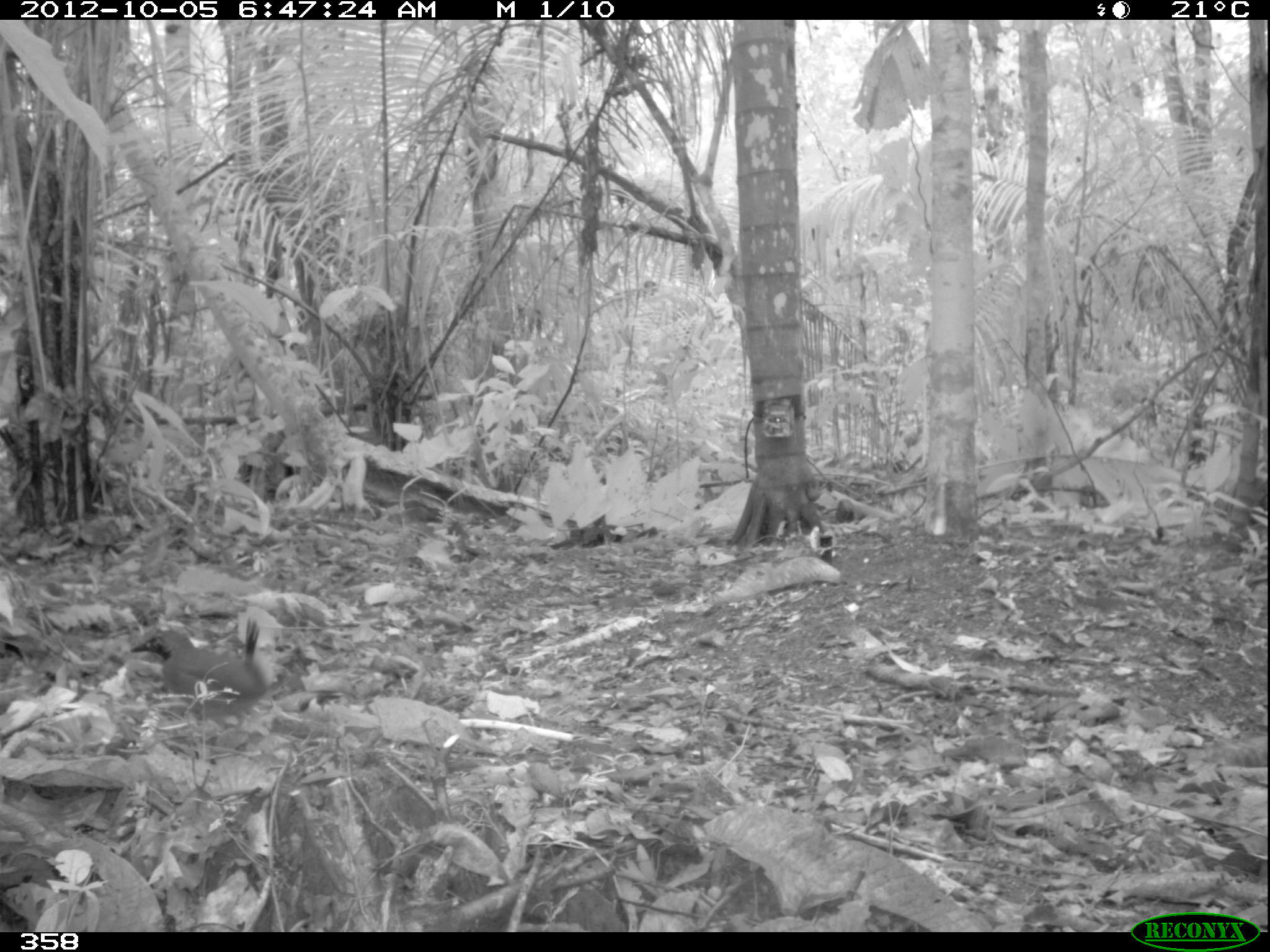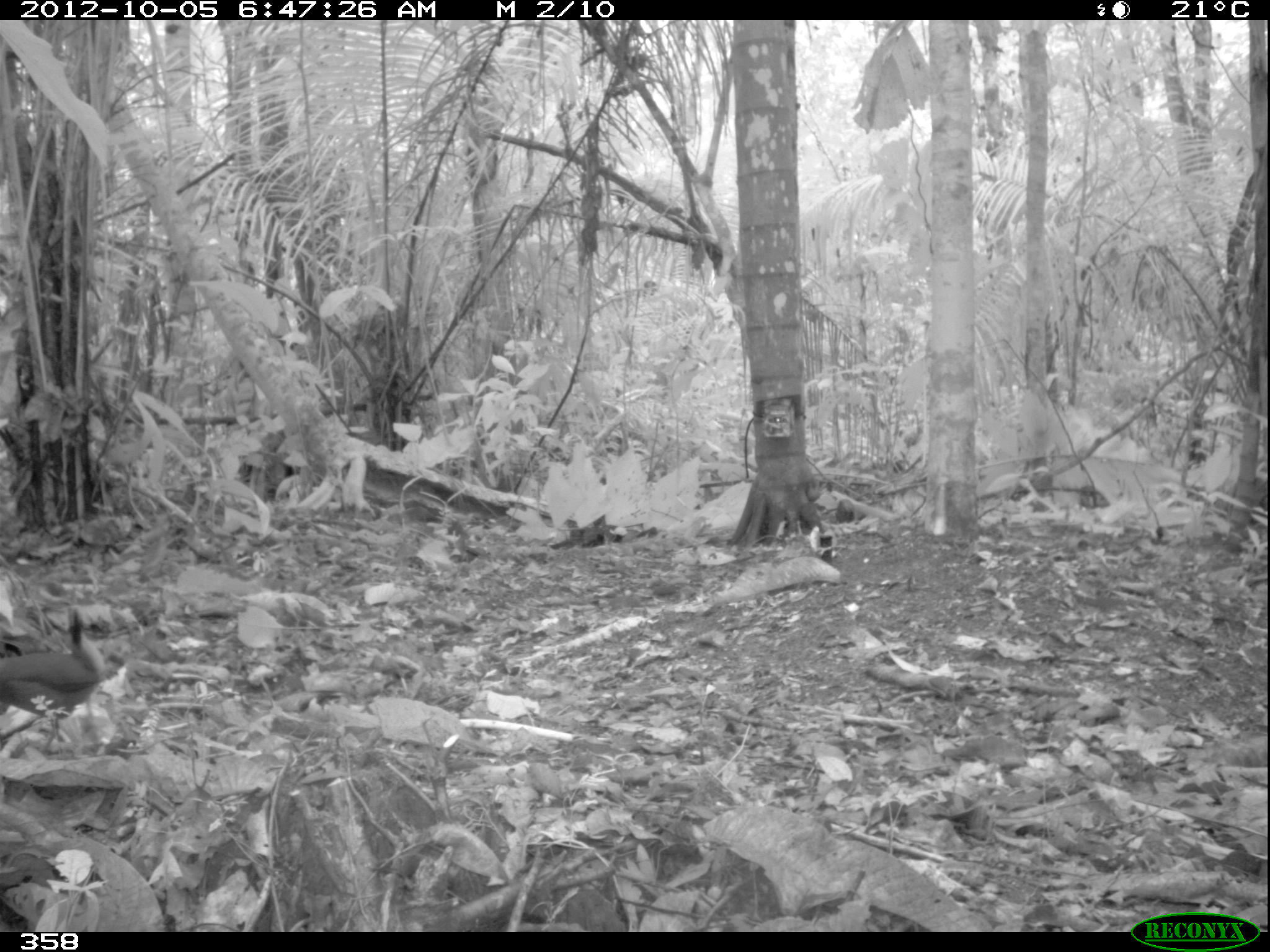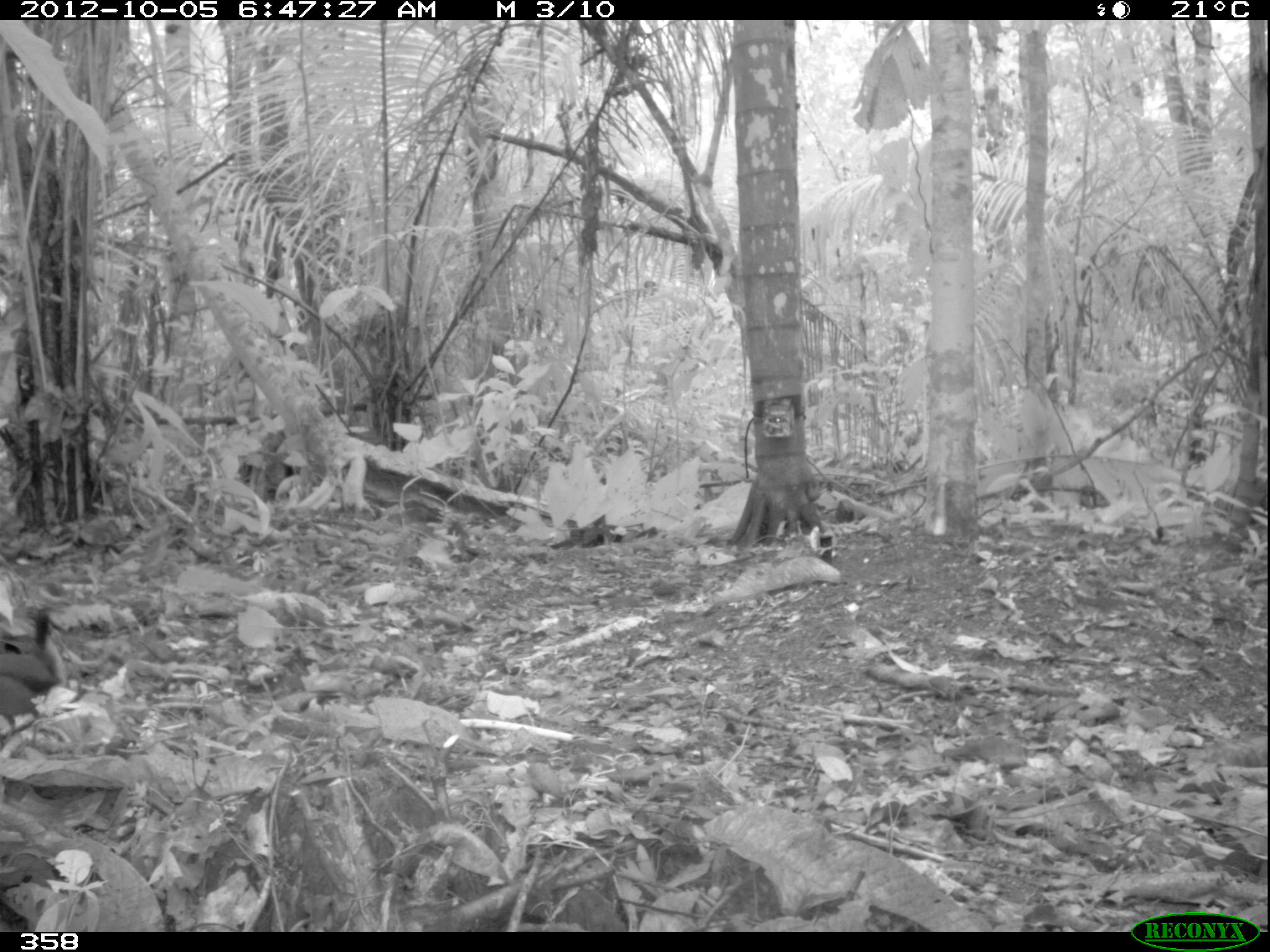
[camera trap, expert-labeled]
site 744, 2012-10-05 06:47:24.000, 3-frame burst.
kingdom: Animalia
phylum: Chordata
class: Aves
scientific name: Aves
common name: bird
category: unknown bird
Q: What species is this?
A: Unknown bird (bird) (Aves).